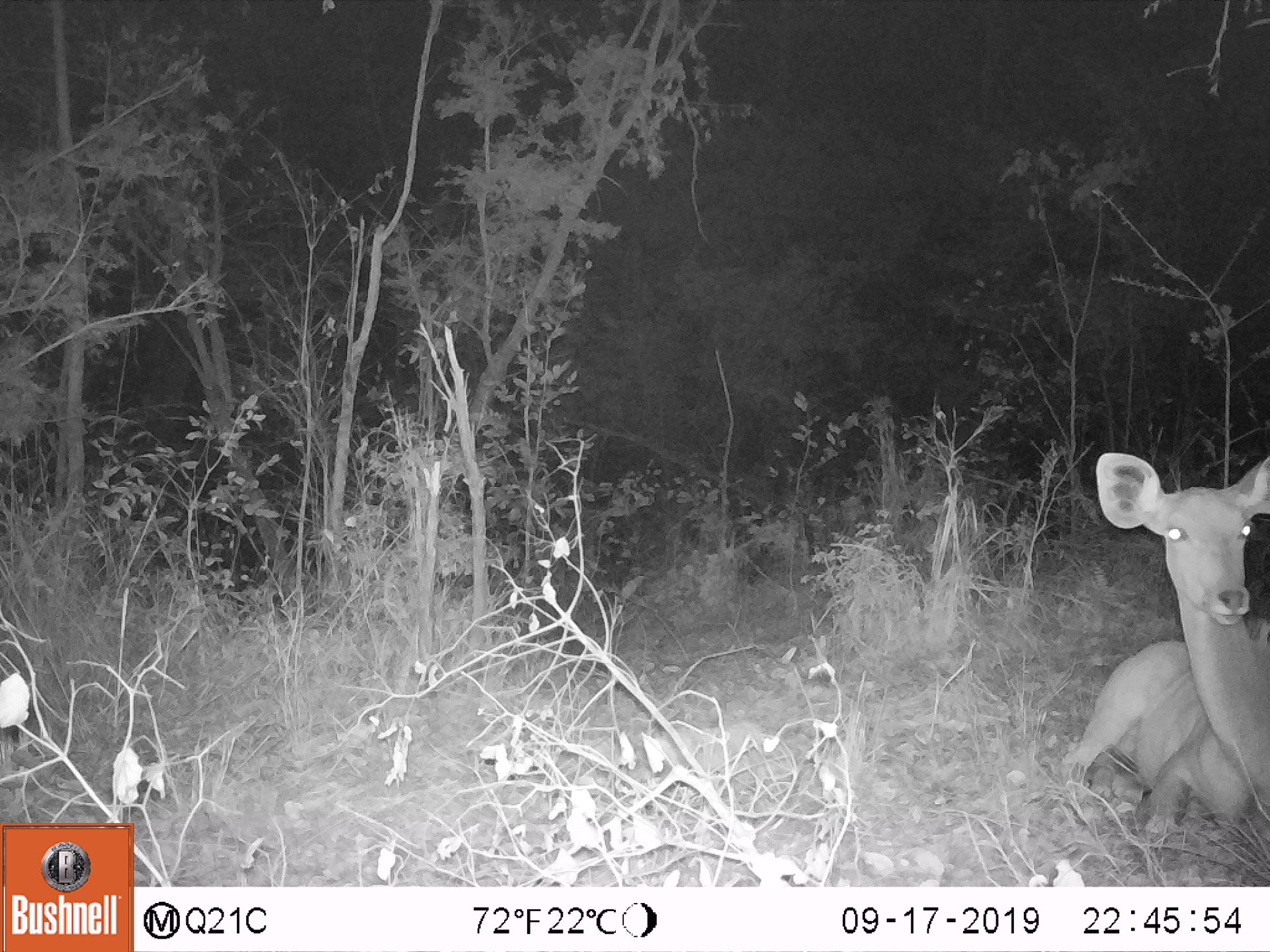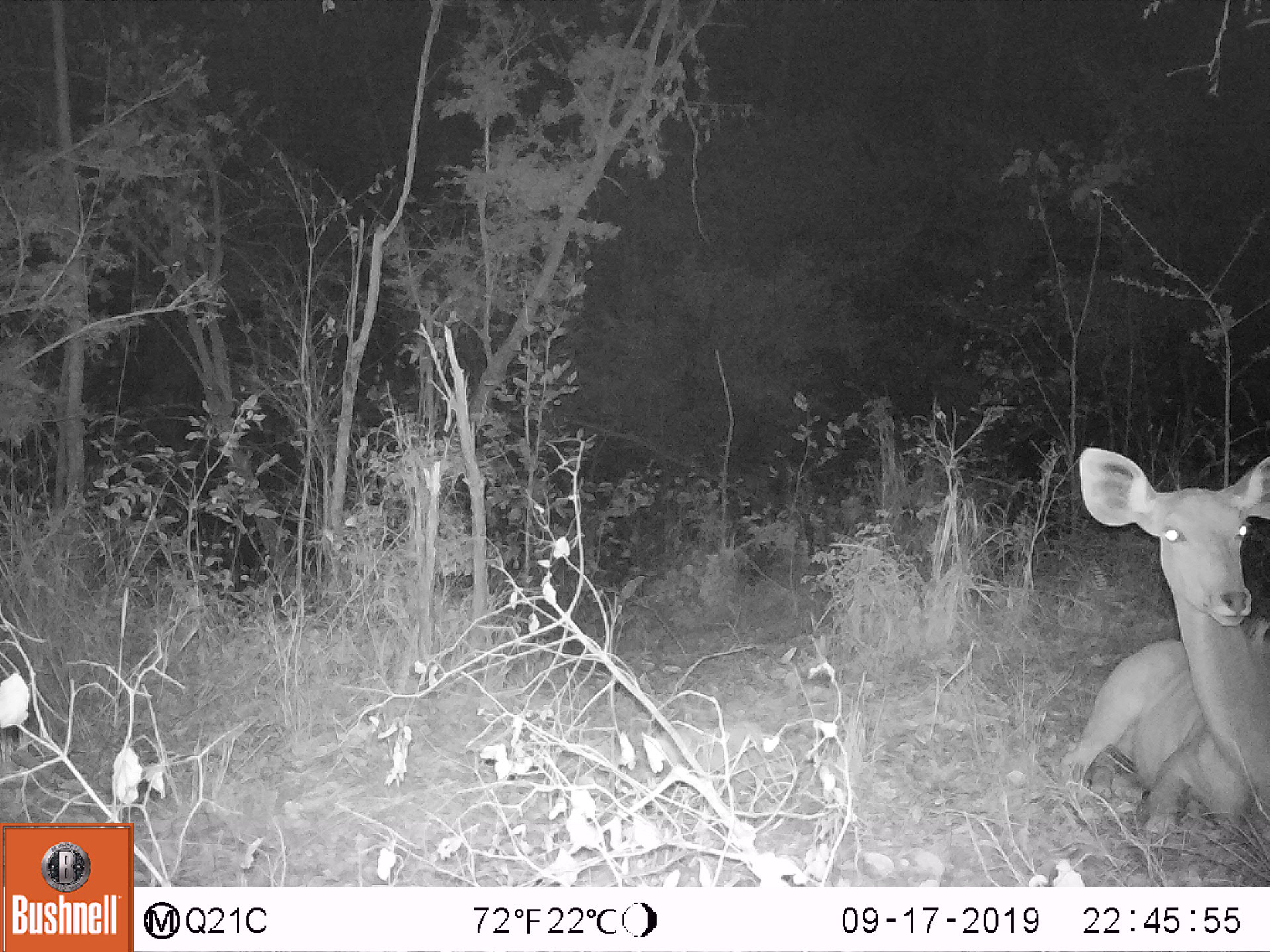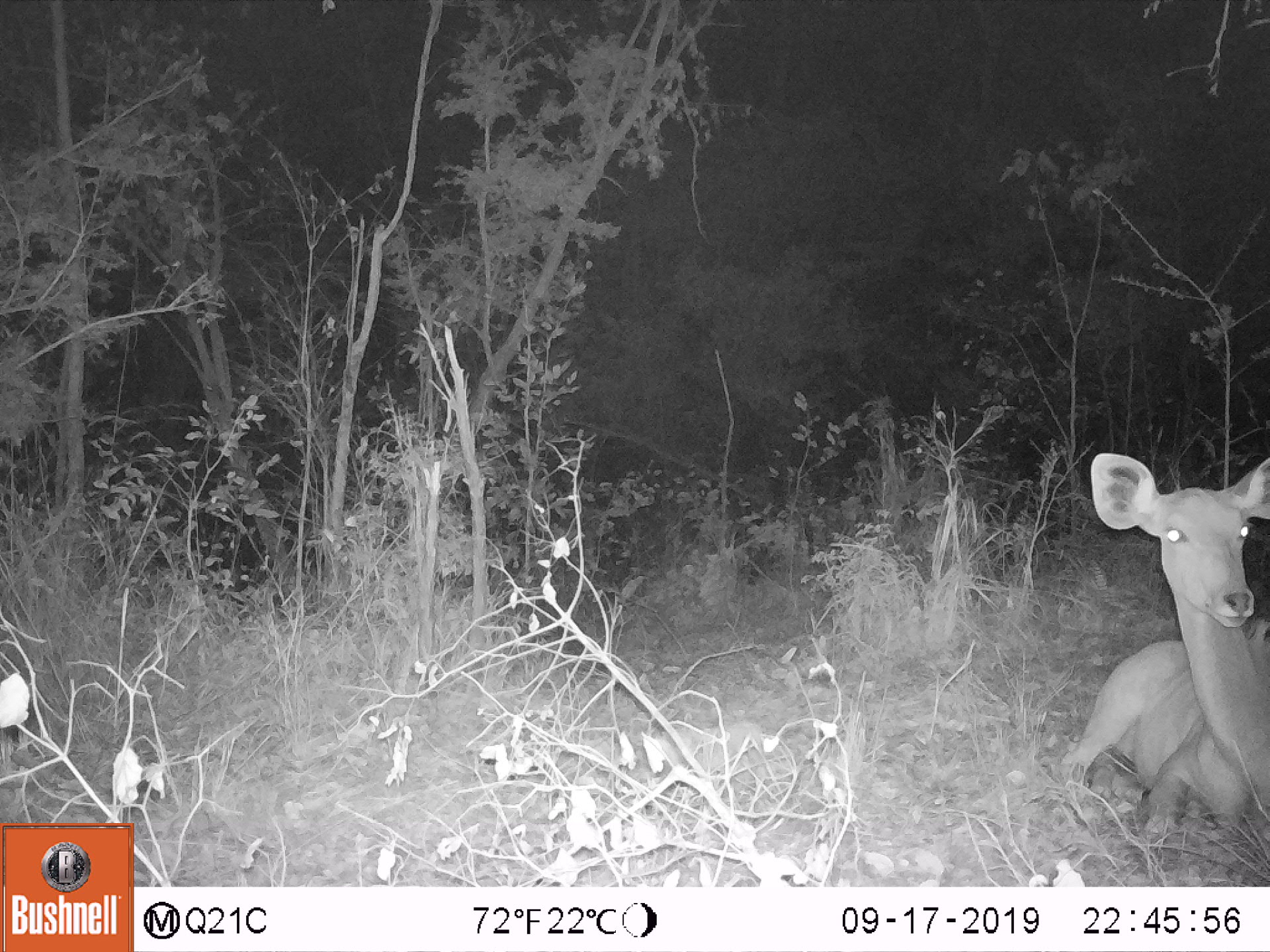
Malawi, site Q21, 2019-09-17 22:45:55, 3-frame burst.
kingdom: Animalia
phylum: Chordata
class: Mammalia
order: Artiodactyla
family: Bovidae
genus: Tragelaphus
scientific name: Tragelaphus strepsiceros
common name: greater kudu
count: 1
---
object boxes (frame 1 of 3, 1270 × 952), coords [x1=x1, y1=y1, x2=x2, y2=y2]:
greater kudu: [x1=1047, y1=439, x2=1262, y2=842]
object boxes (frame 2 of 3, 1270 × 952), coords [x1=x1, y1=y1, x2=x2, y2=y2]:
greater kudu: [x1=1064, y1=436, x2=1262, y2=845]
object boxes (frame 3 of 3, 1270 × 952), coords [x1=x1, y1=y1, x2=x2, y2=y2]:
greater kudu: [x1=1074, y1=449, x2=1262, y2=851]